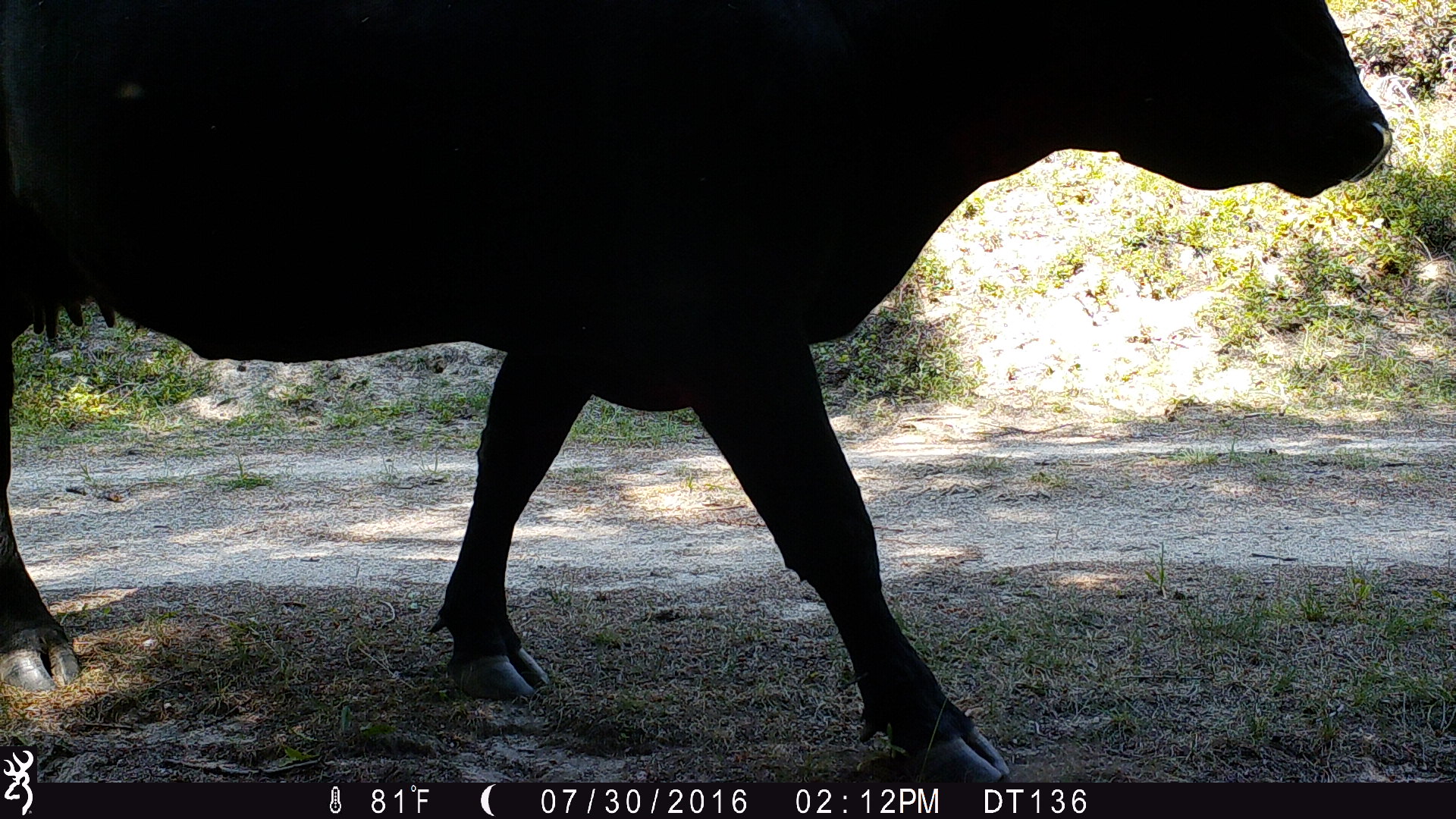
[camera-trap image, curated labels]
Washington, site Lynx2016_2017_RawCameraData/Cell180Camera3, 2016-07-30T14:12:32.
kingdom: Animalia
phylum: Chordata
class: Mammalia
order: Artiodactyla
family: Bovidae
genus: Bos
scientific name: Bos taurus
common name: domestic cattle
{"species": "domestic cattle (Bos taurus)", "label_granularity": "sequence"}